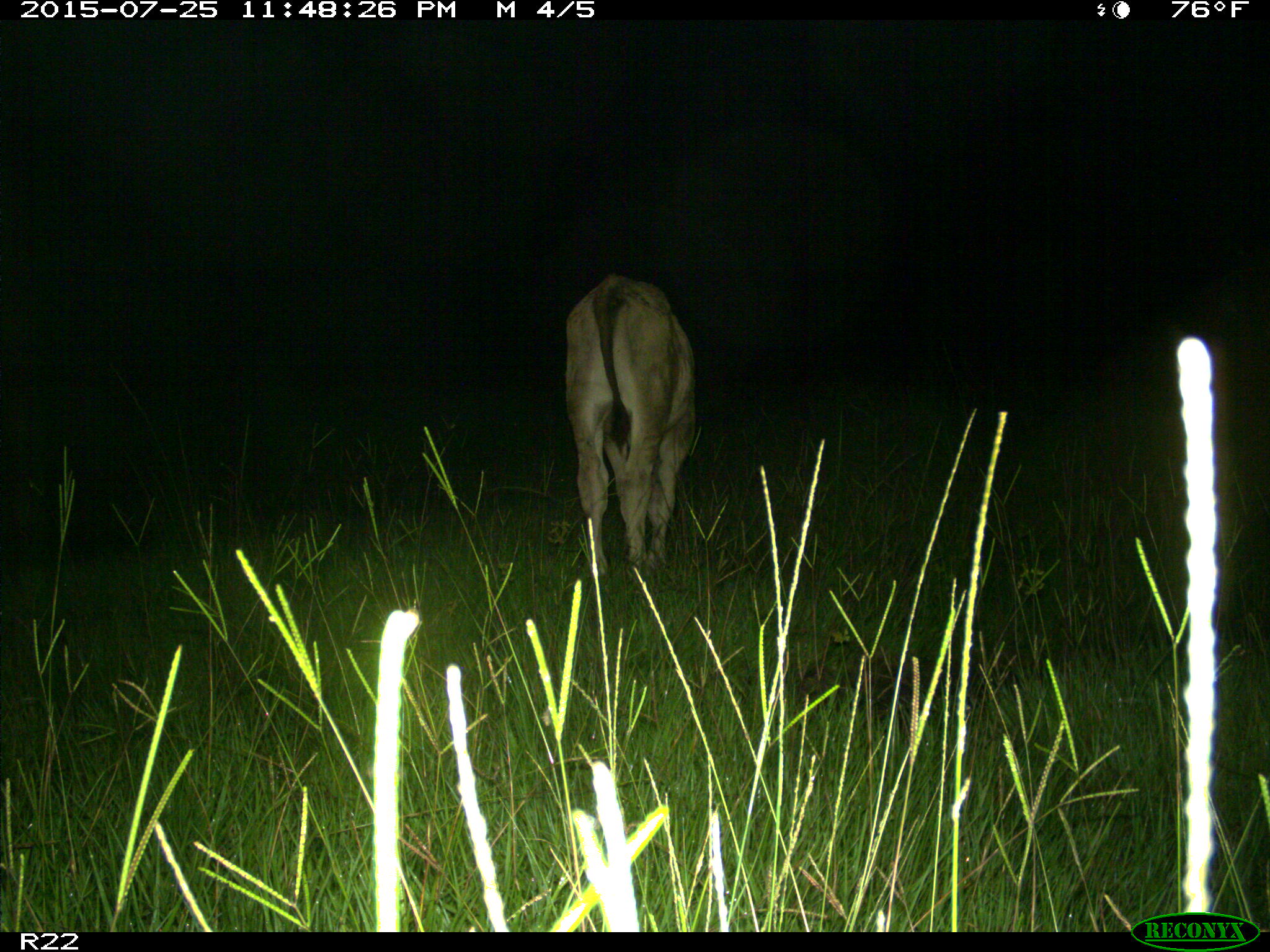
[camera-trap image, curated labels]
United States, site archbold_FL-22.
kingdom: Animalia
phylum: Chordata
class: Mammalia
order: Artiodactyla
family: Bovidae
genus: Bos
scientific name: Bos taurus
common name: domestic cow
Bos taurus (domestic cow).